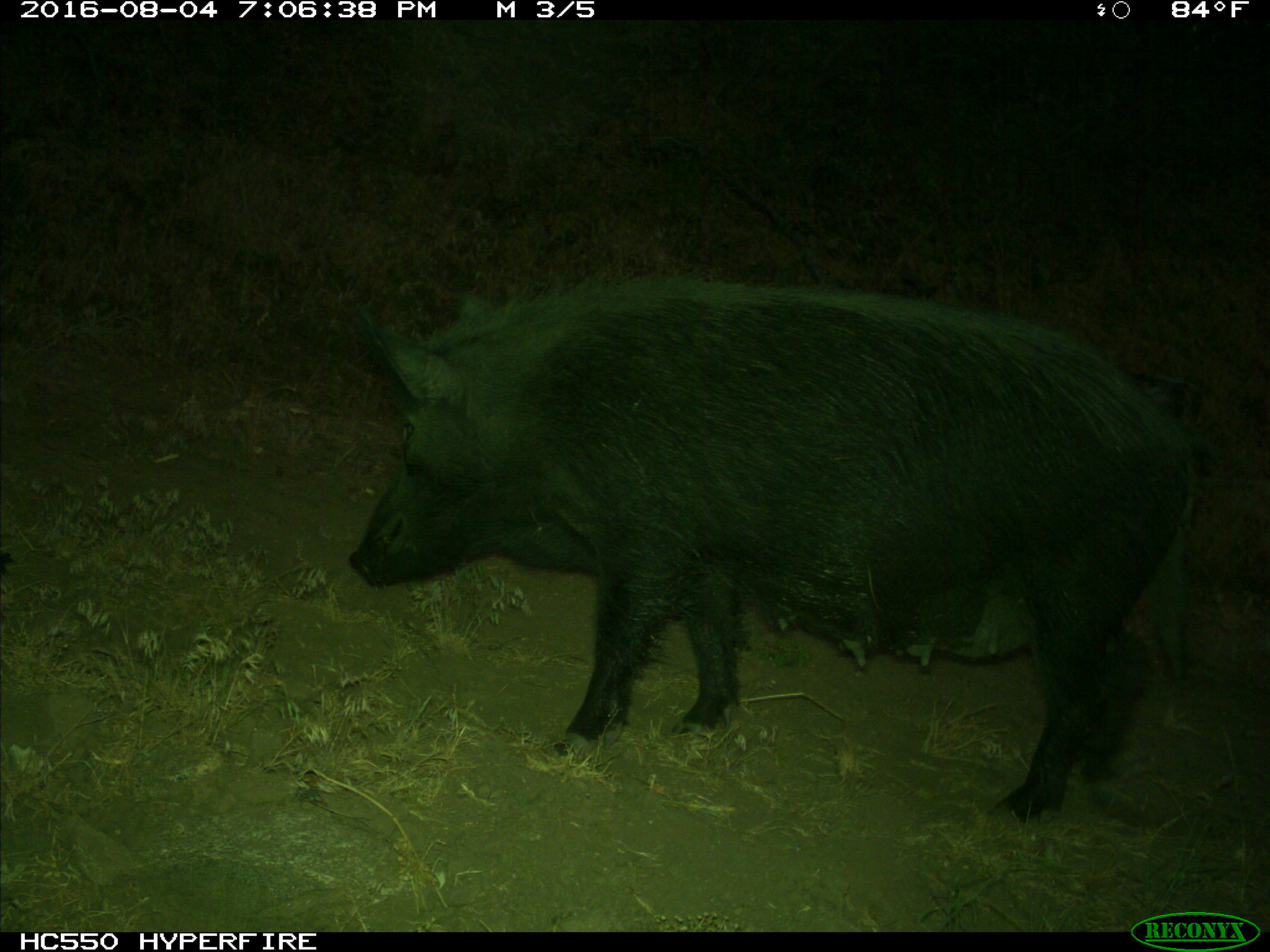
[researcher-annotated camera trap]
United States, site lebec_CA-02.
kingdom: Animalia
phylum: Chordata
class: Mammalia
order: Artiodactyla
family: Suidae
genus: Sus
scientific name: Sus scrofa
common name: wild boar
Sus scrofa (wild boar).